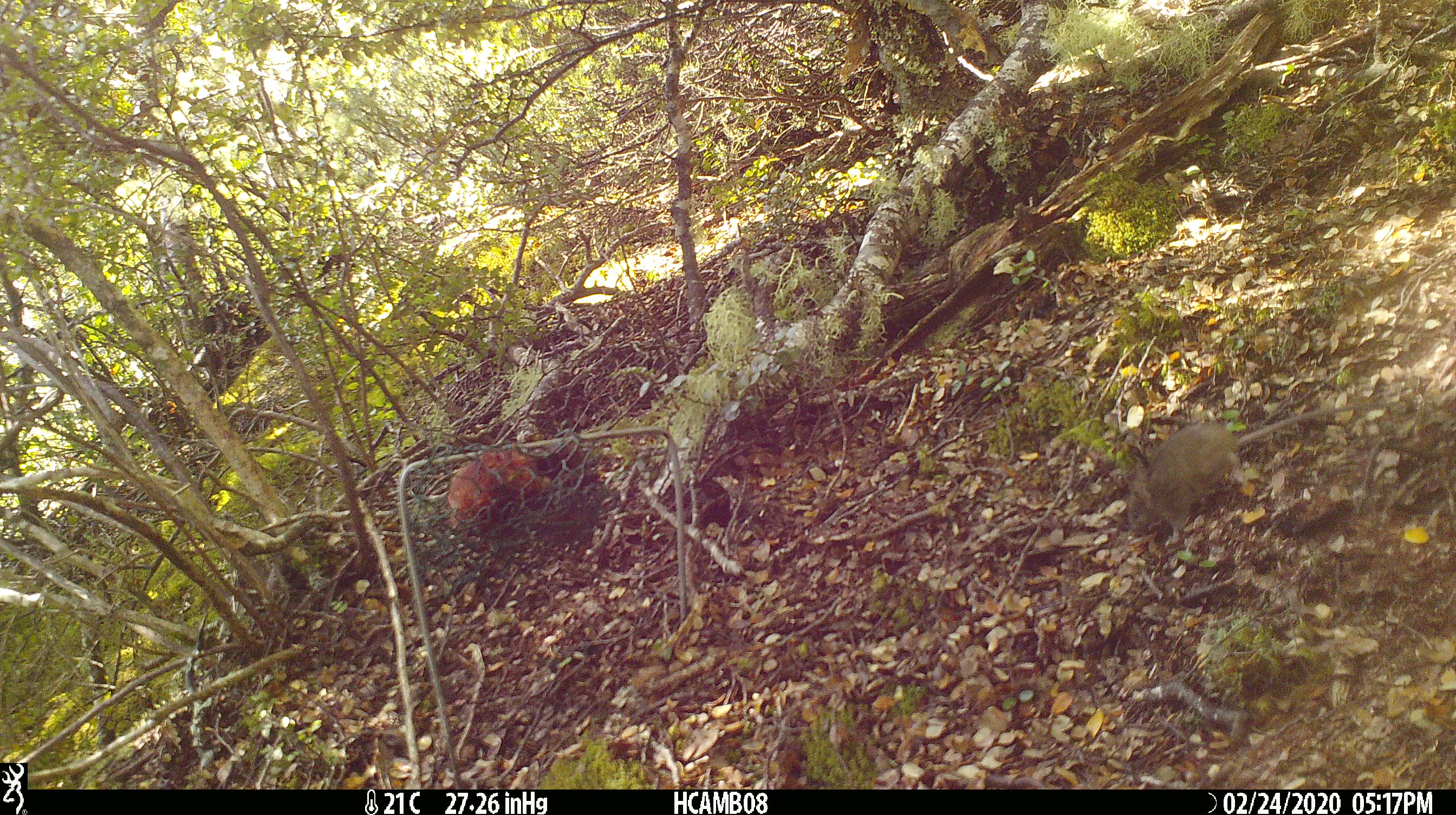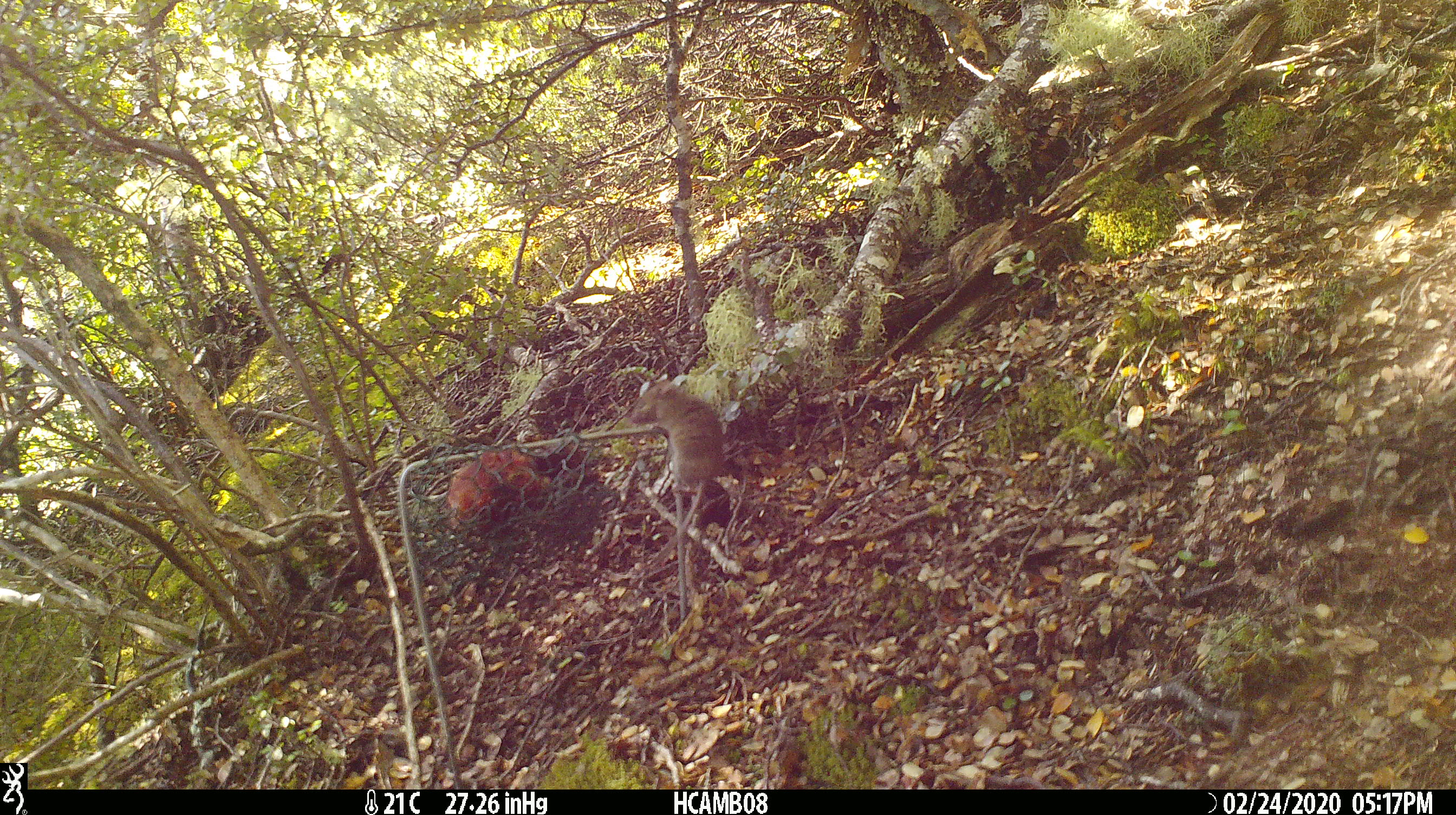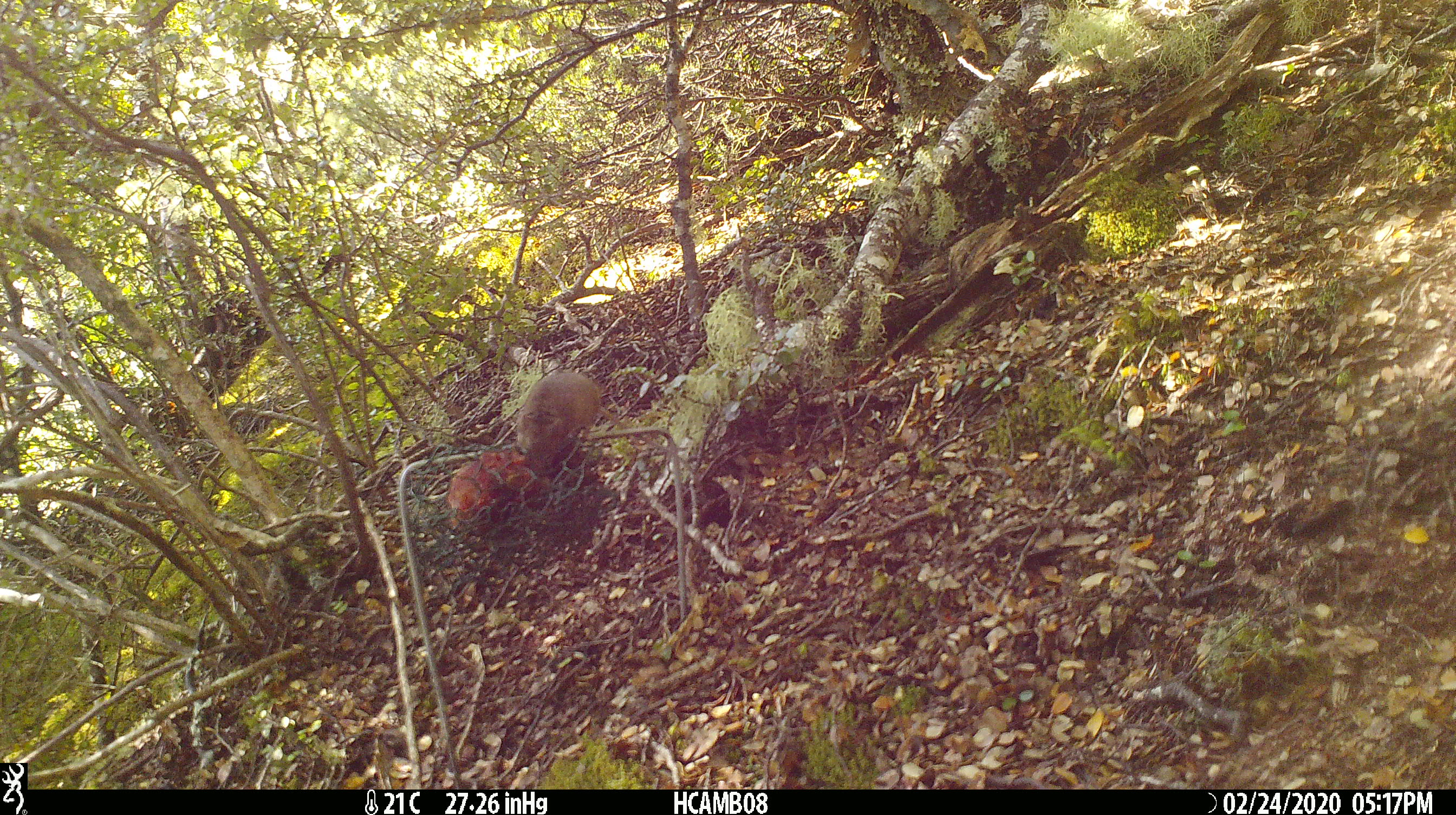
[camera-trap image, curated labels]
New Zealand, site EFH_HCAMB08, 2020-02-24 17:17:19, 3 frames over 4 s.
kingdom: Animalia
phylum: Chordata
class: Mammalia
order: Rodentia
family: Muridae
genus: Mus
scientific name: Mus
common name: mouse